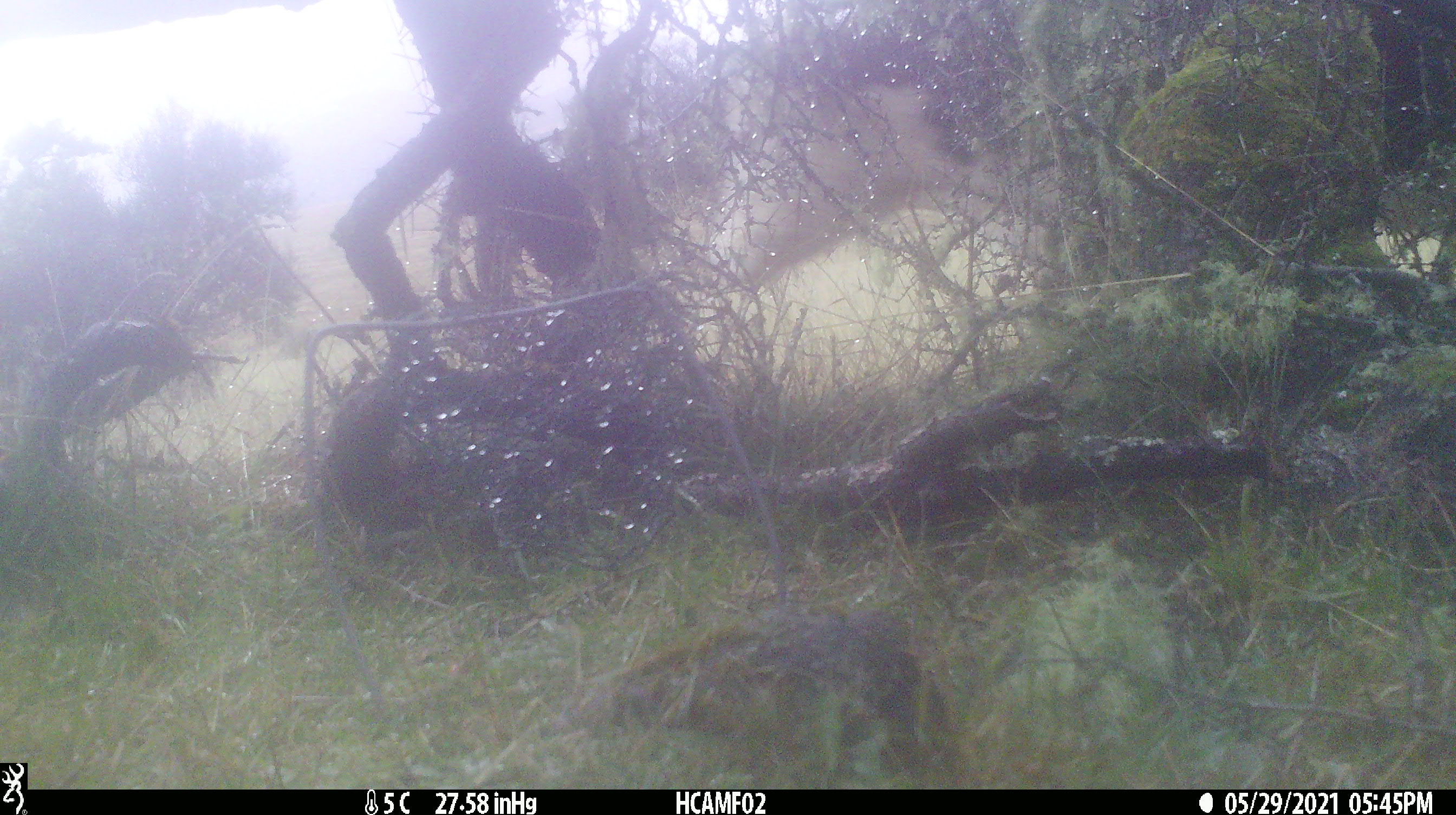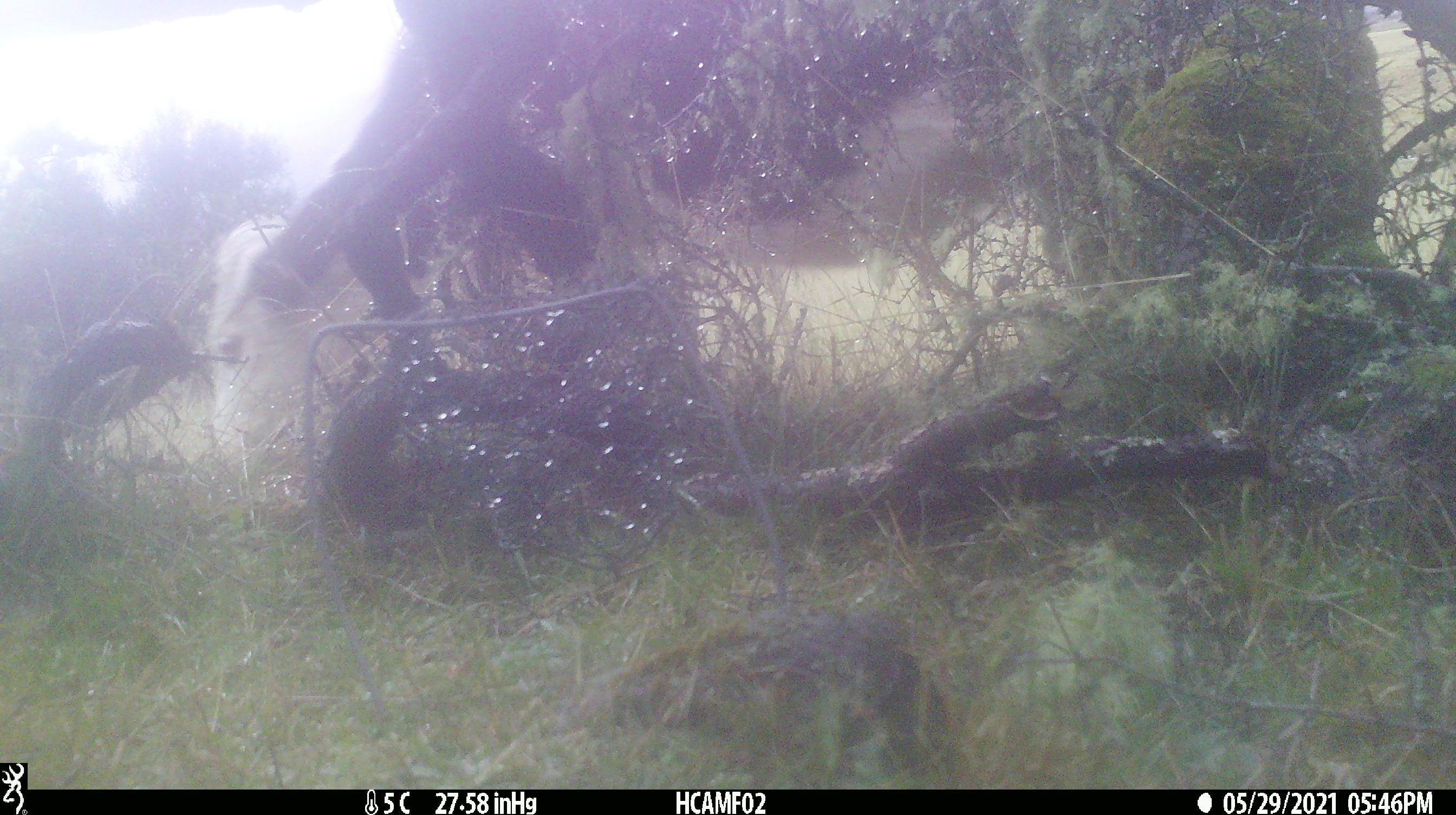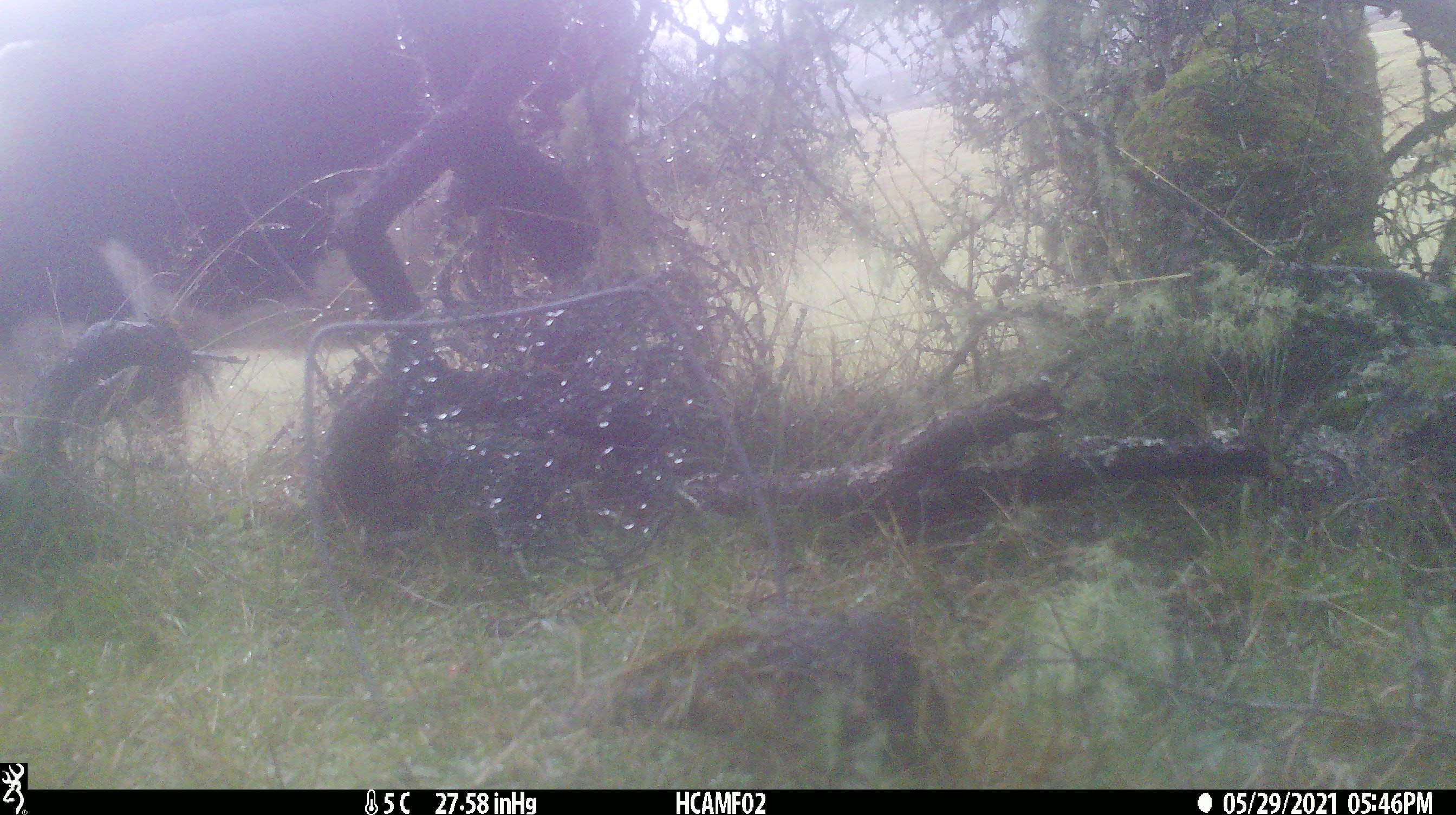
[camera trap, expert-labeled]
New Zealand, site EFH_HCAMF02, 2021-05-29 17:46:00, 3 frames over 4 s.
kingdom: Animalia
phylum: Chordata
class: Mammalia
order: Artiodactyla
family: Bovidae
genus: Bos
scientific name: Bos taurus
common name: domestic cow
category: cow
Cow (domestic cow) (Bos taurus).